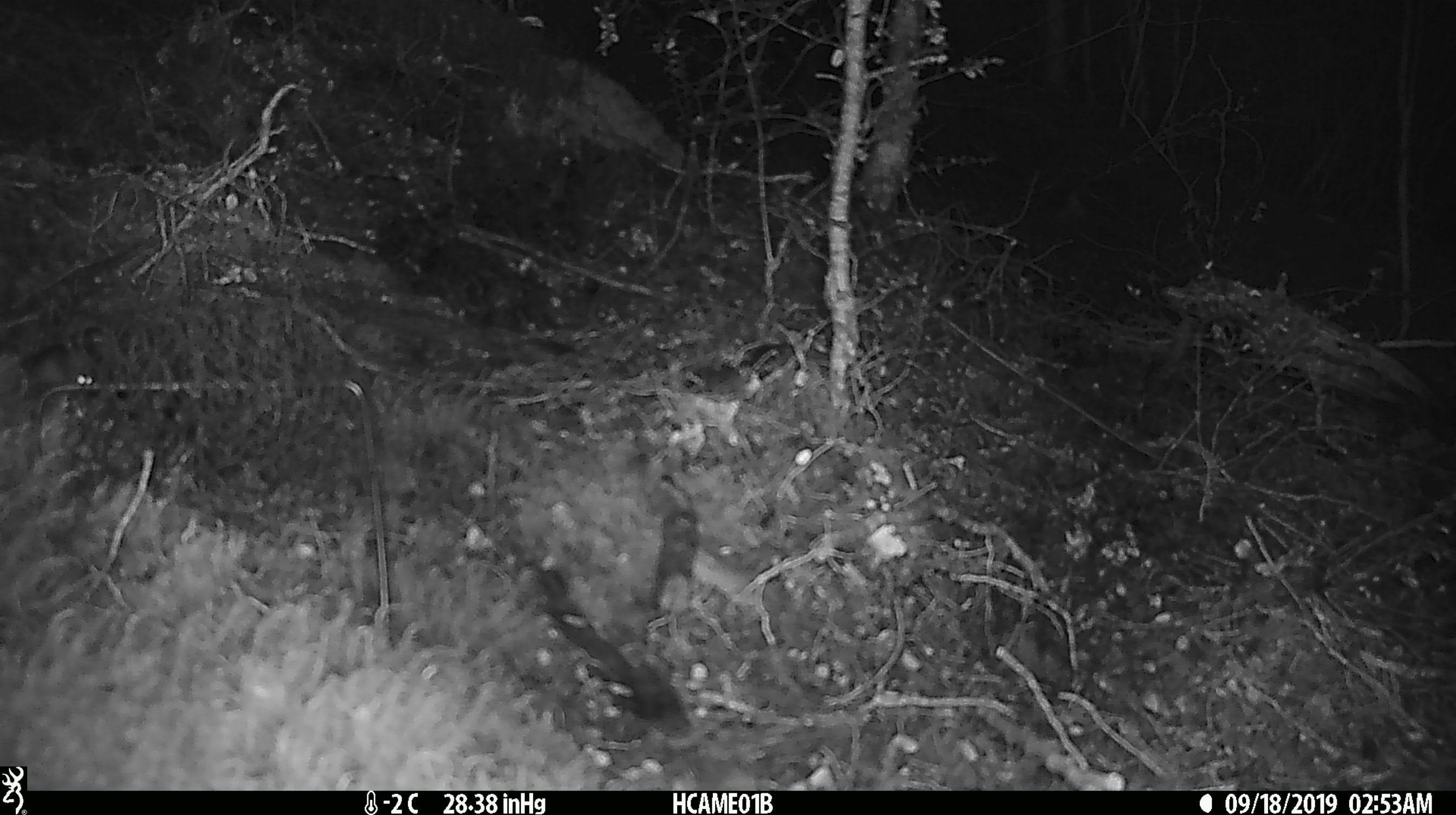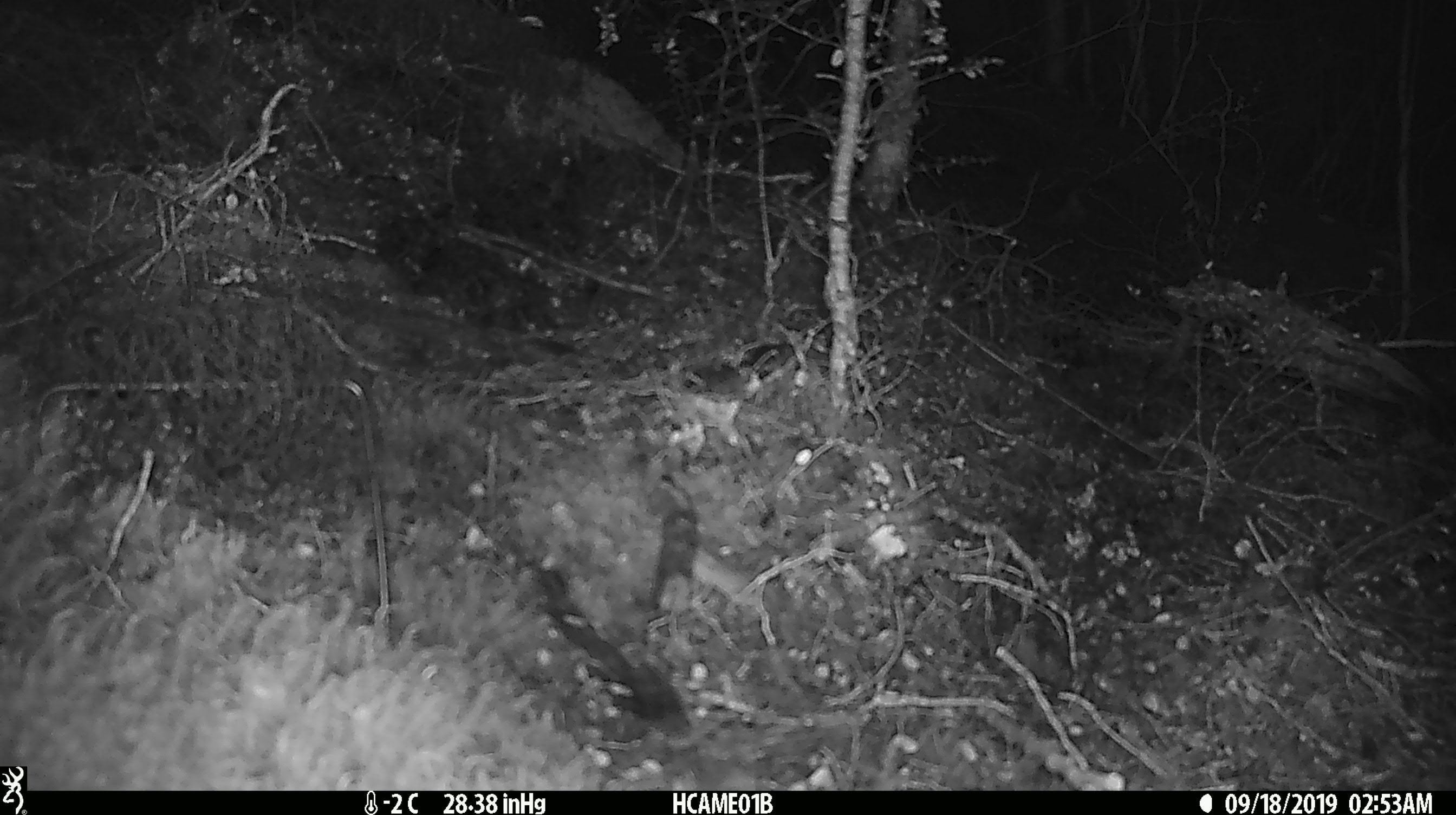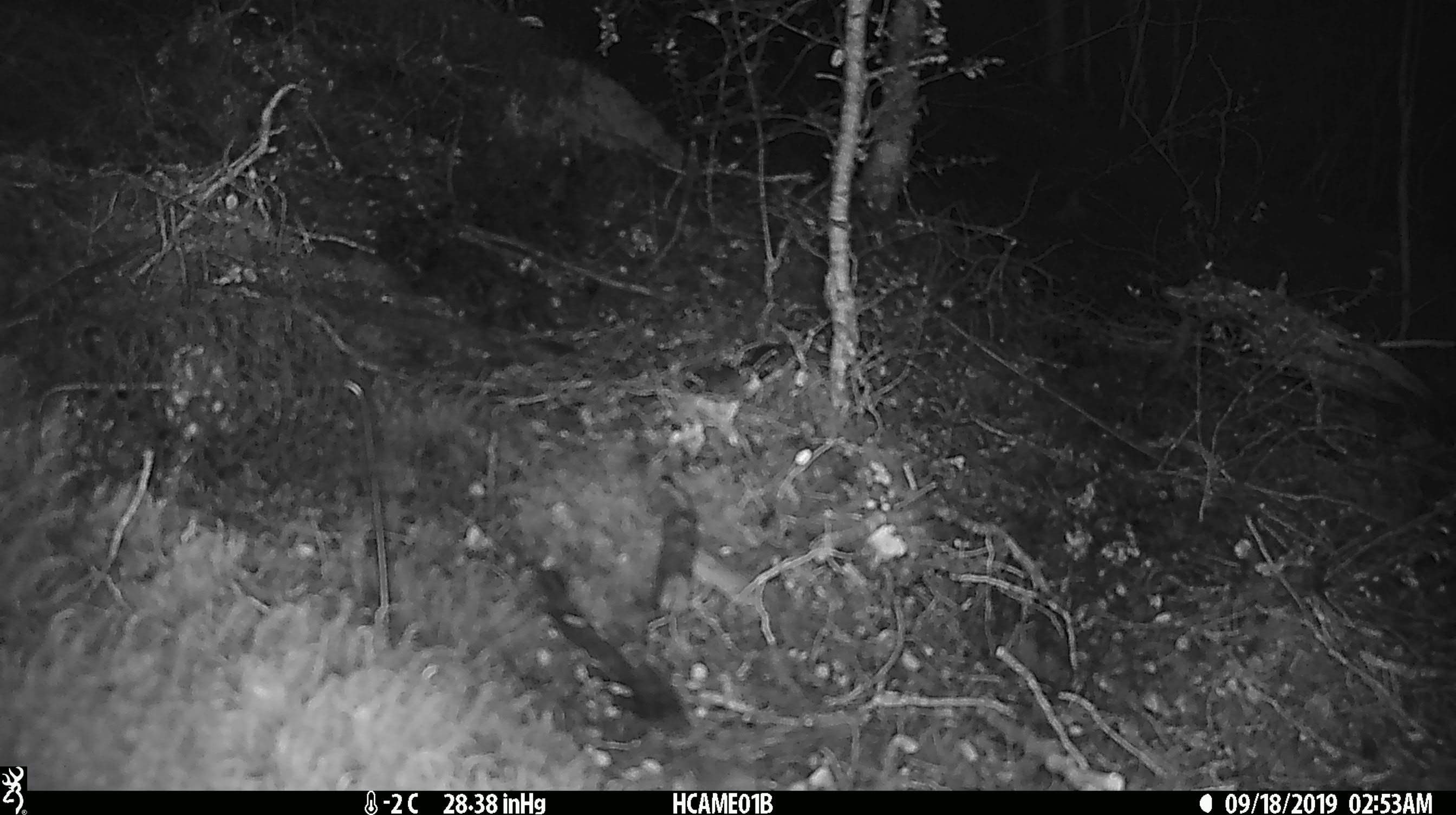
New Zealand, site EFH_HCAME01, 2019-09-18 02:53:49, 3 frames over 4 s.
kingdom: Animalia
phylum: Chordata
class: Mammalia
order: Rodentia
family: Muridae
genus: Mus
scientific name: Mus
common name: mouse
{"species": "mouse (Mus)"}